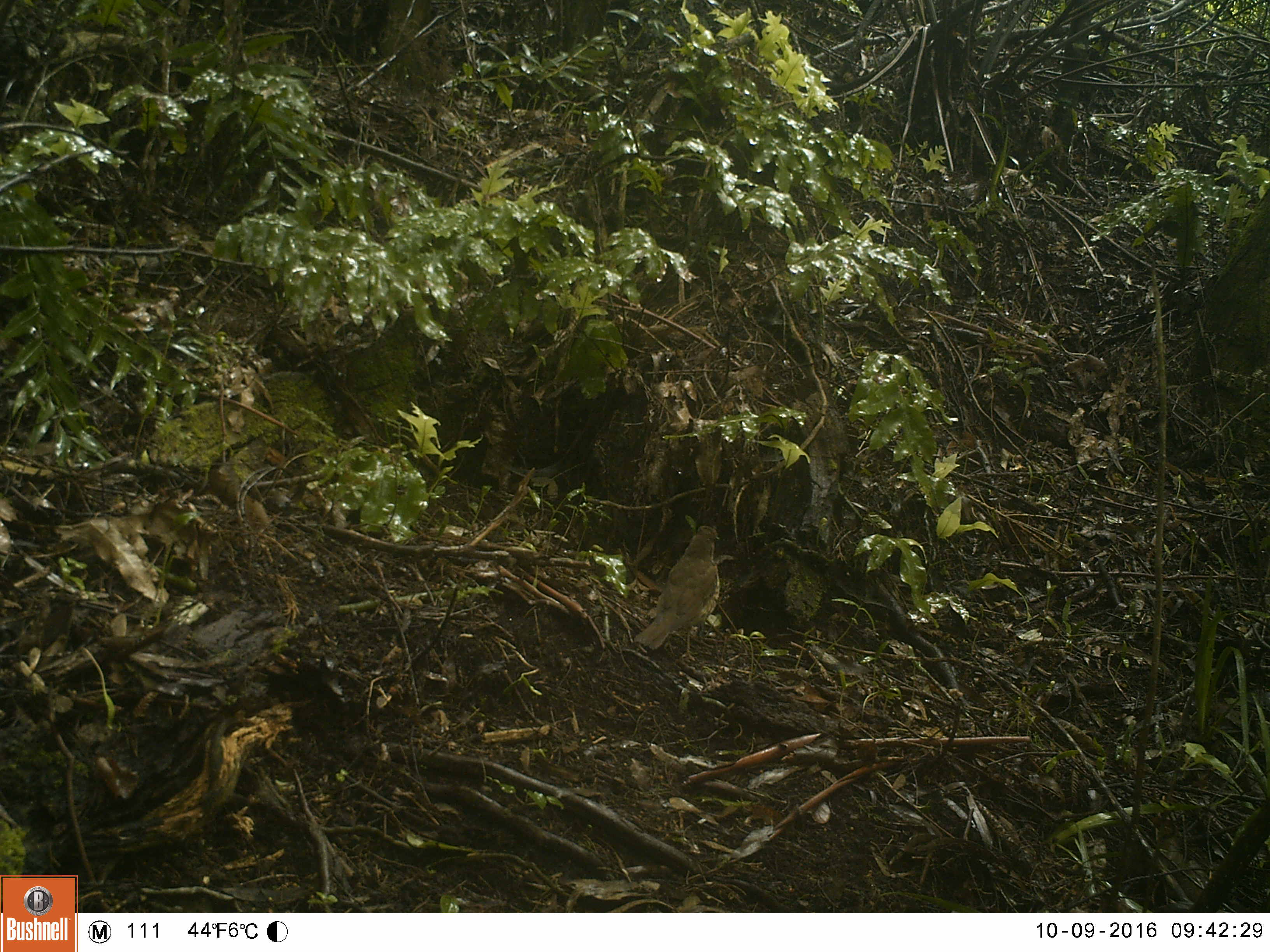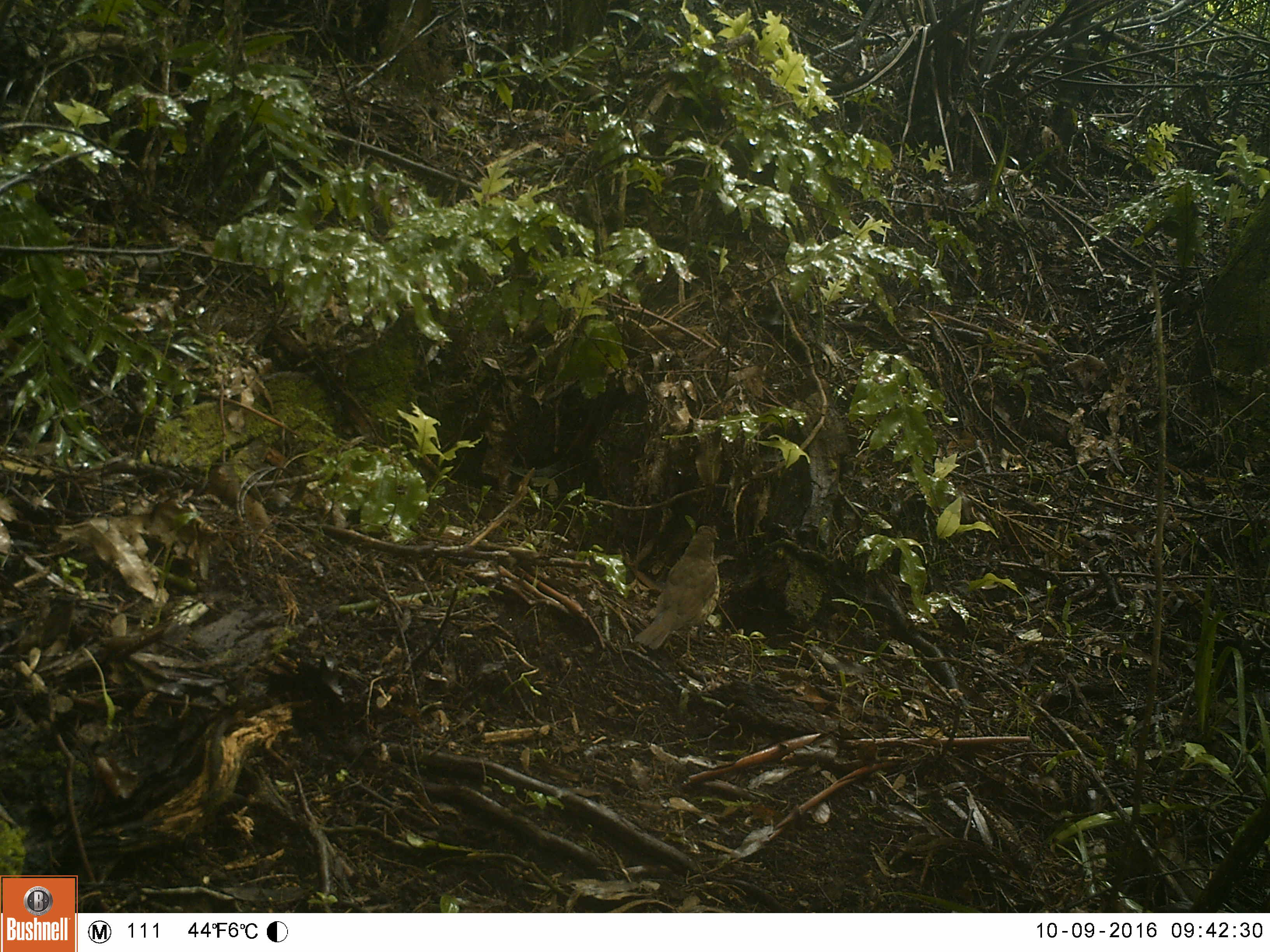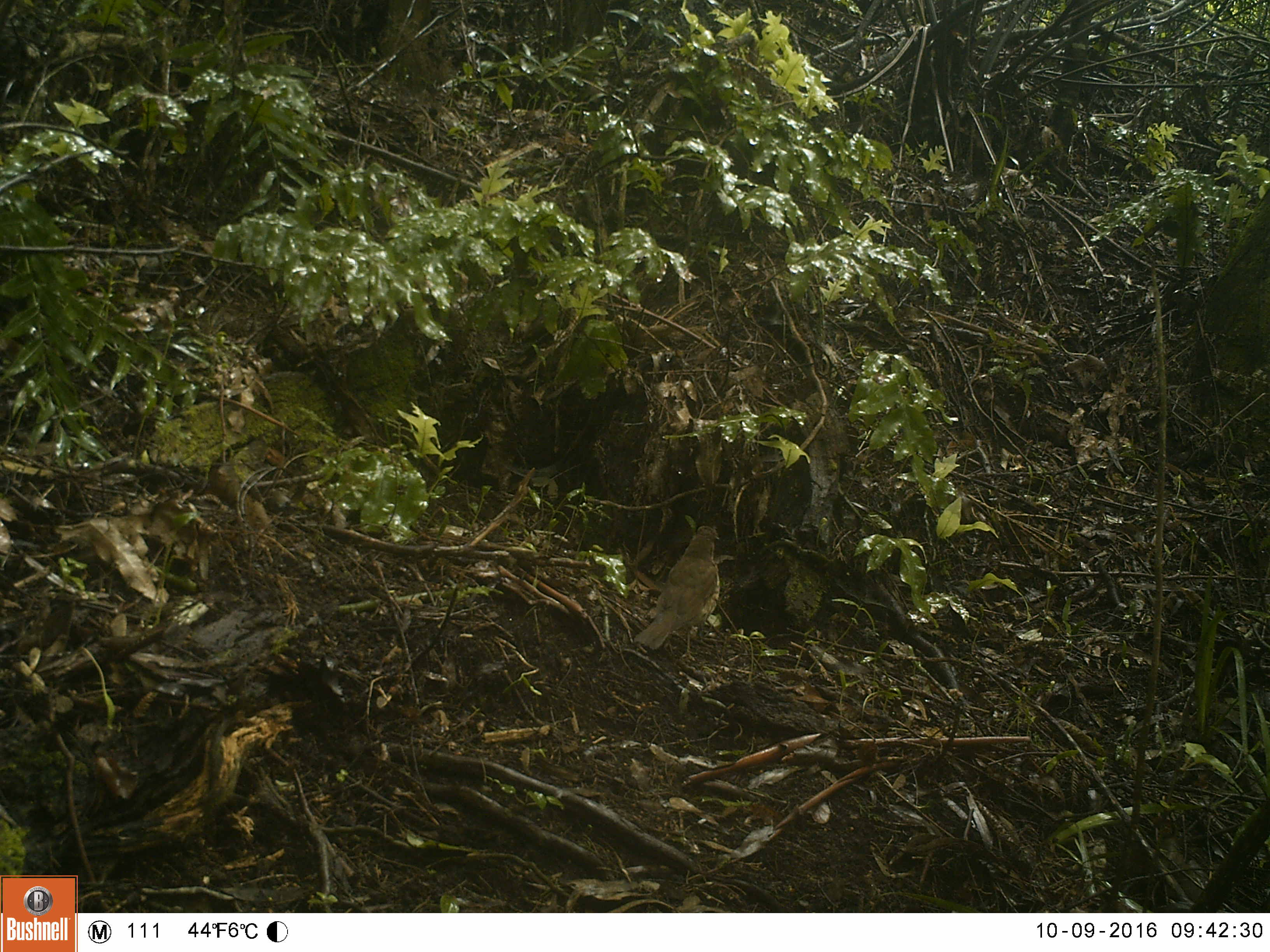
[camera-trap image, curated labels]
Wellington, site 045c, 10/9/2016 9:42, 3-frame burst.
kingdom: Animalia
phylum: Chordata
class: Aves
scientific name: Aves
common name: bird